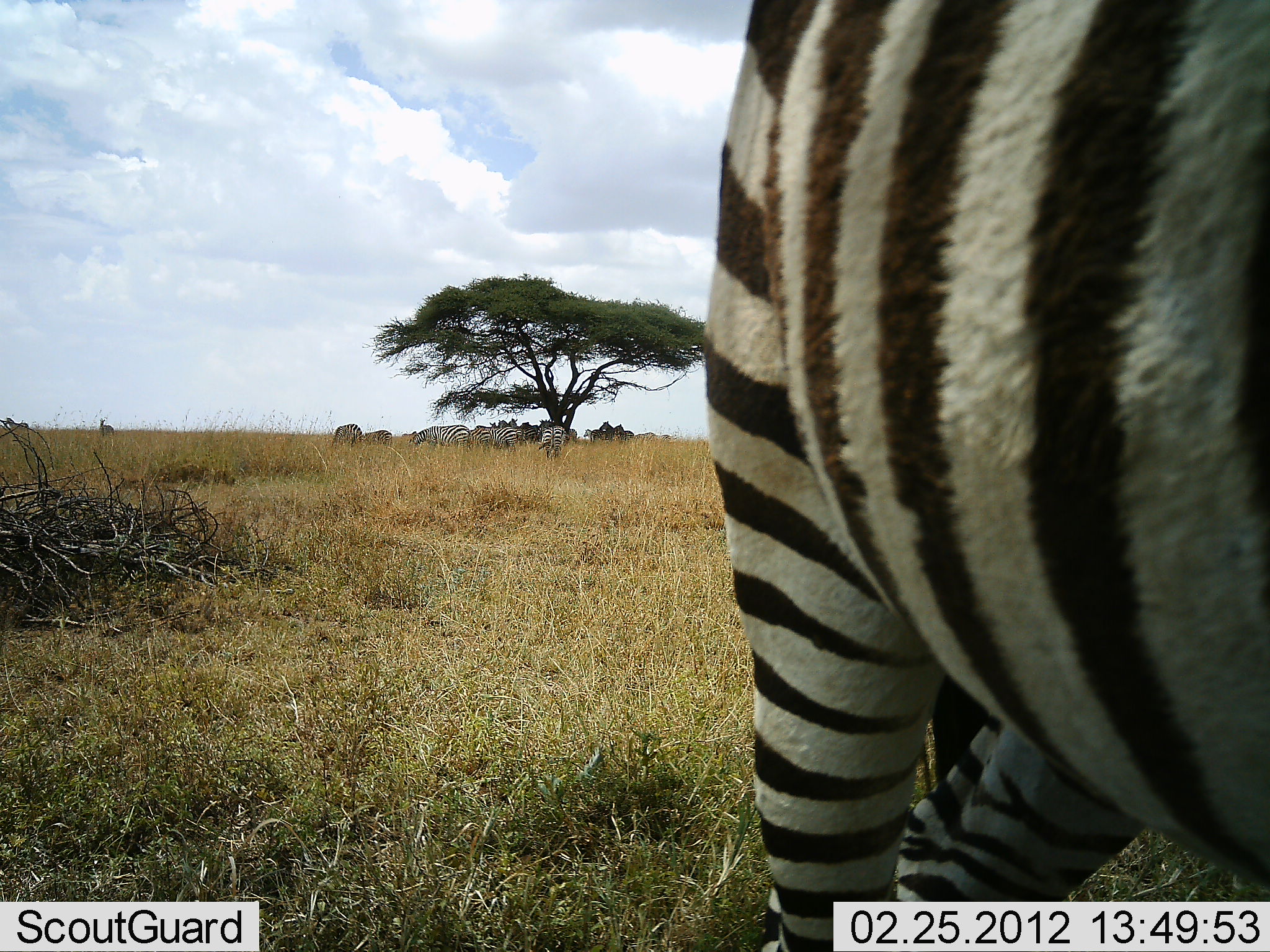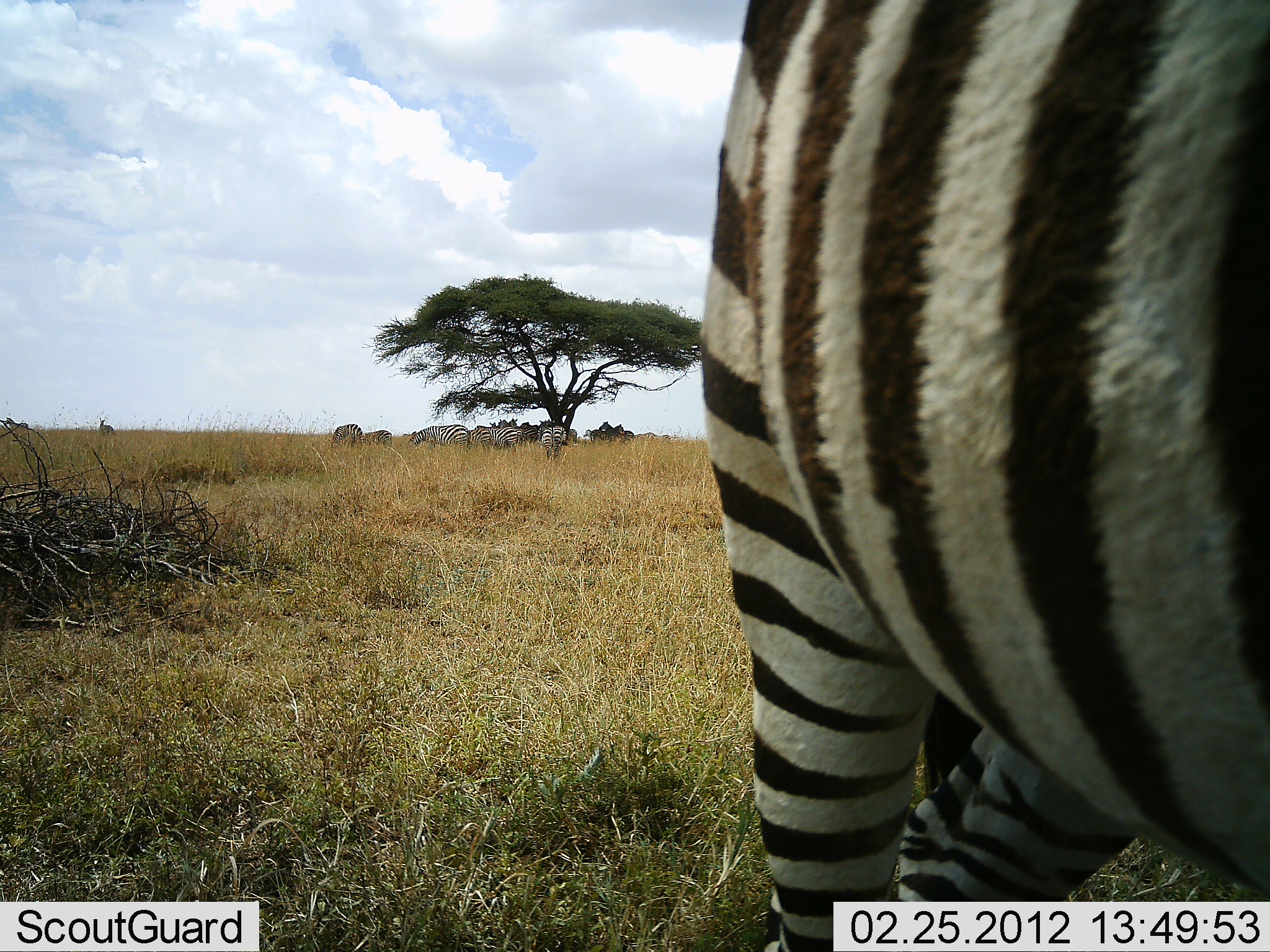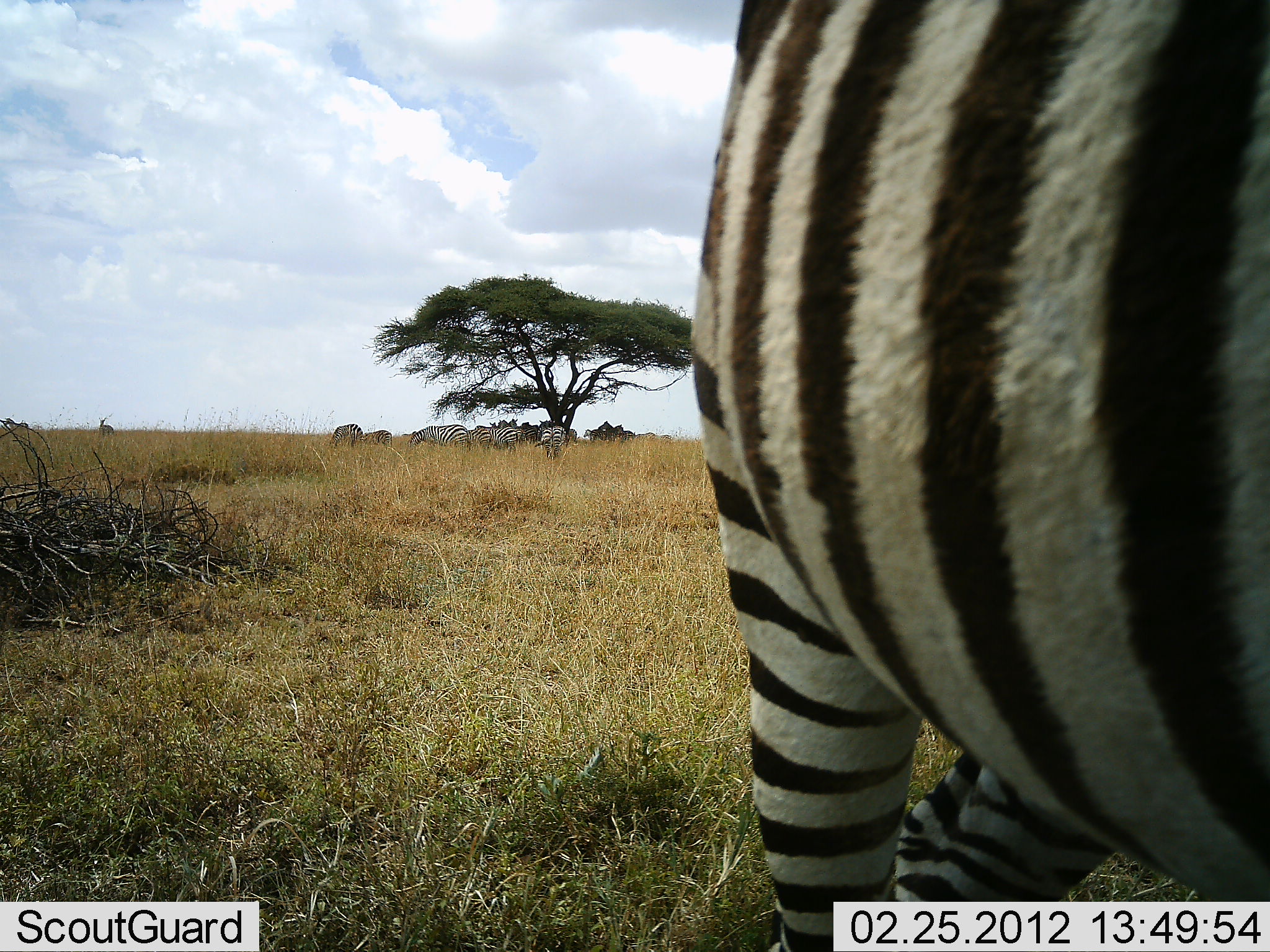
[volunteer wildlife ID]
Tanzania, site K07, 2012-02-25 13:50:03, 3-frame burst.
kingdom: Animalia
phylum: Chordata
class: Mammalia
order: Perissodactyla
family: Equidae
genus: Equus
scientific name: Equus quagga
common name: plains zebra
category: zebra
Zebra (plains zebra) (Equus quagga), count 5. Behavior (volunteer vote fractions): standing 71%, resting 7%, moving 21%, interacting 0%. Young present (vote fraction): 0%. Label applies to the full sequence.